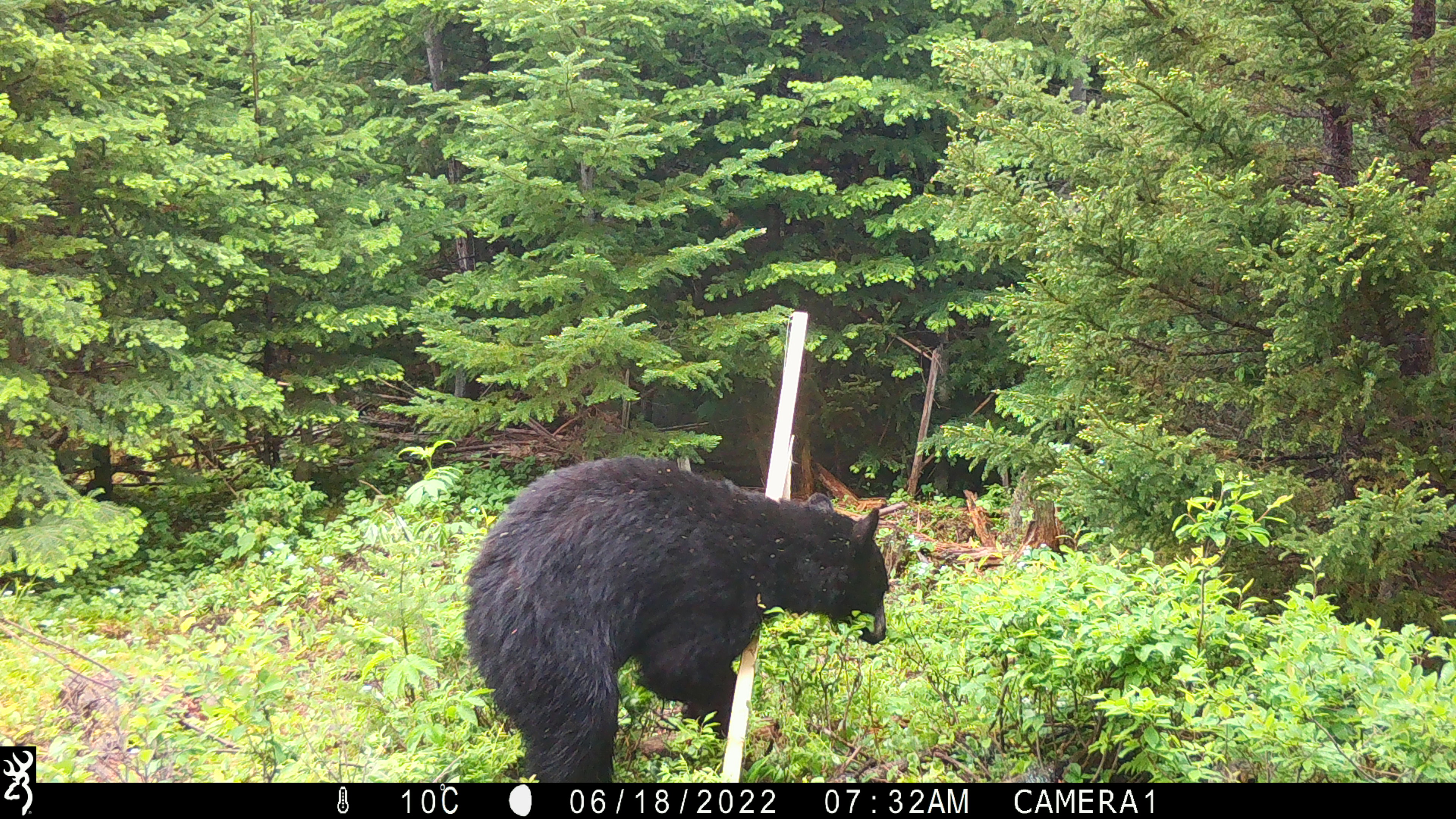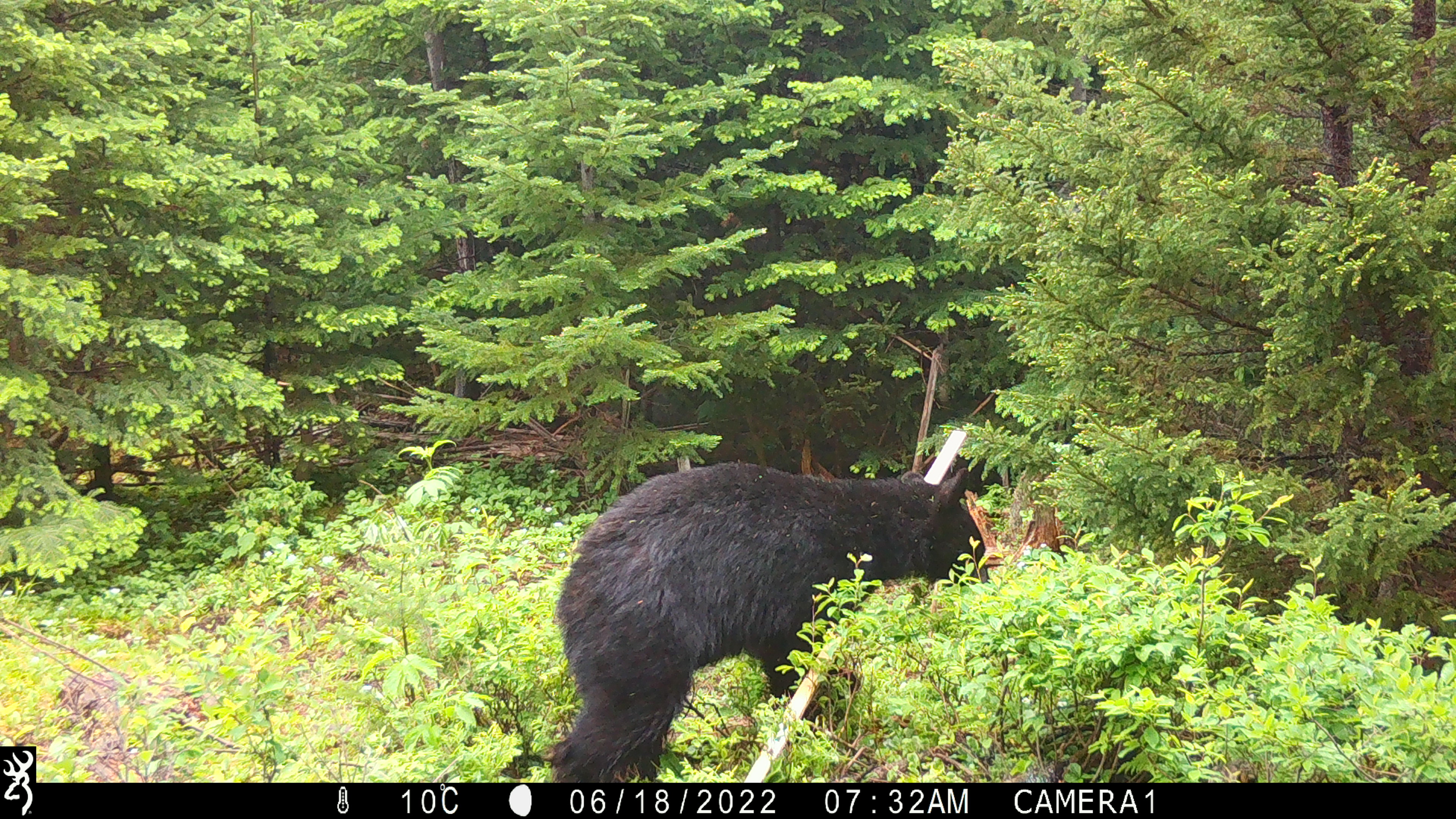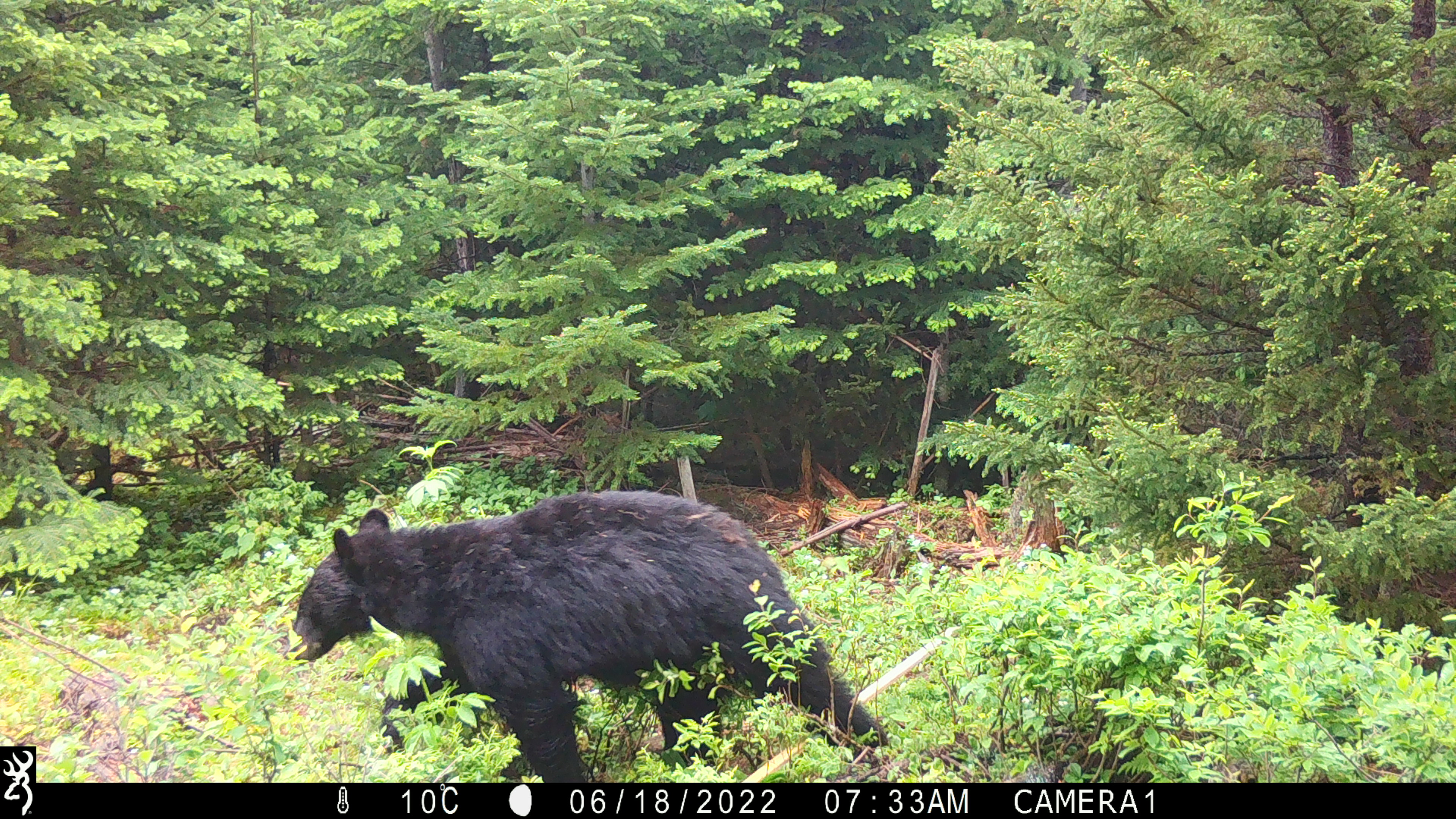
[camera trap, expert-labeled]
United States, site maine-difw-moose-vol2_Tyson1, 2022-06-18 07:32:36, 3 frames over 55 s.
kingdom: Animalia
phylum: Chordata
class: Mammalia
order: Carnivora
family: Ursidae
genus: Ursus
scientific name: Ursus americanus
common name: black bear